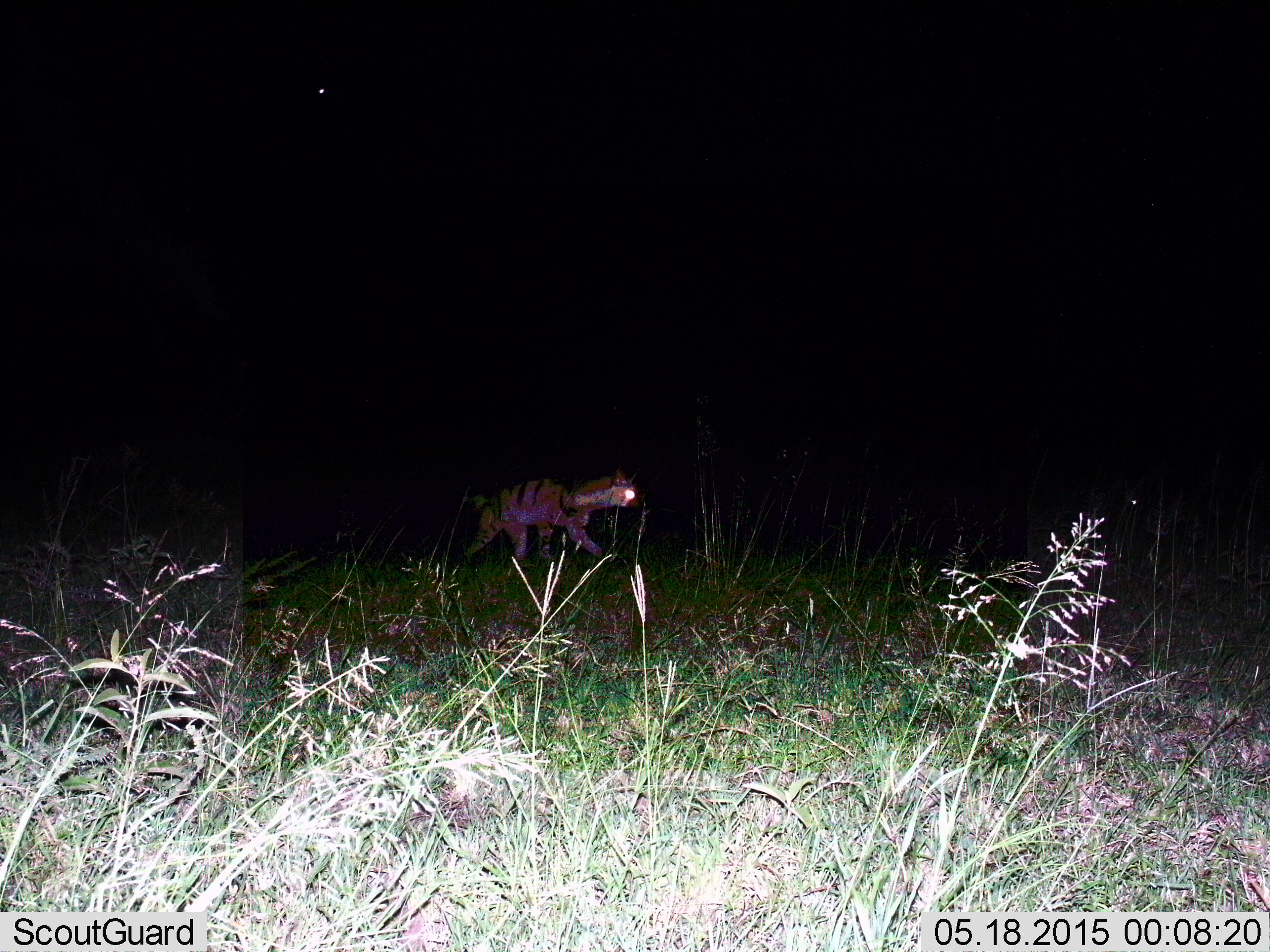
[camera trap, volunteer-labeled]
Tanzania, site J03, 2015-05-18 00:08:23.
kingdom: Animalia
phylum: Chordata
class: Mammalia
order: Carnivora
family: Hyaenidae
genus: Proteles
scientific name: Proteles cristatus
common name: aardwolf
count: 1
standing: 10%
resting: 0%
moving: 90%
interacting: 0%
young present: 0%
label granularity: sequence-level